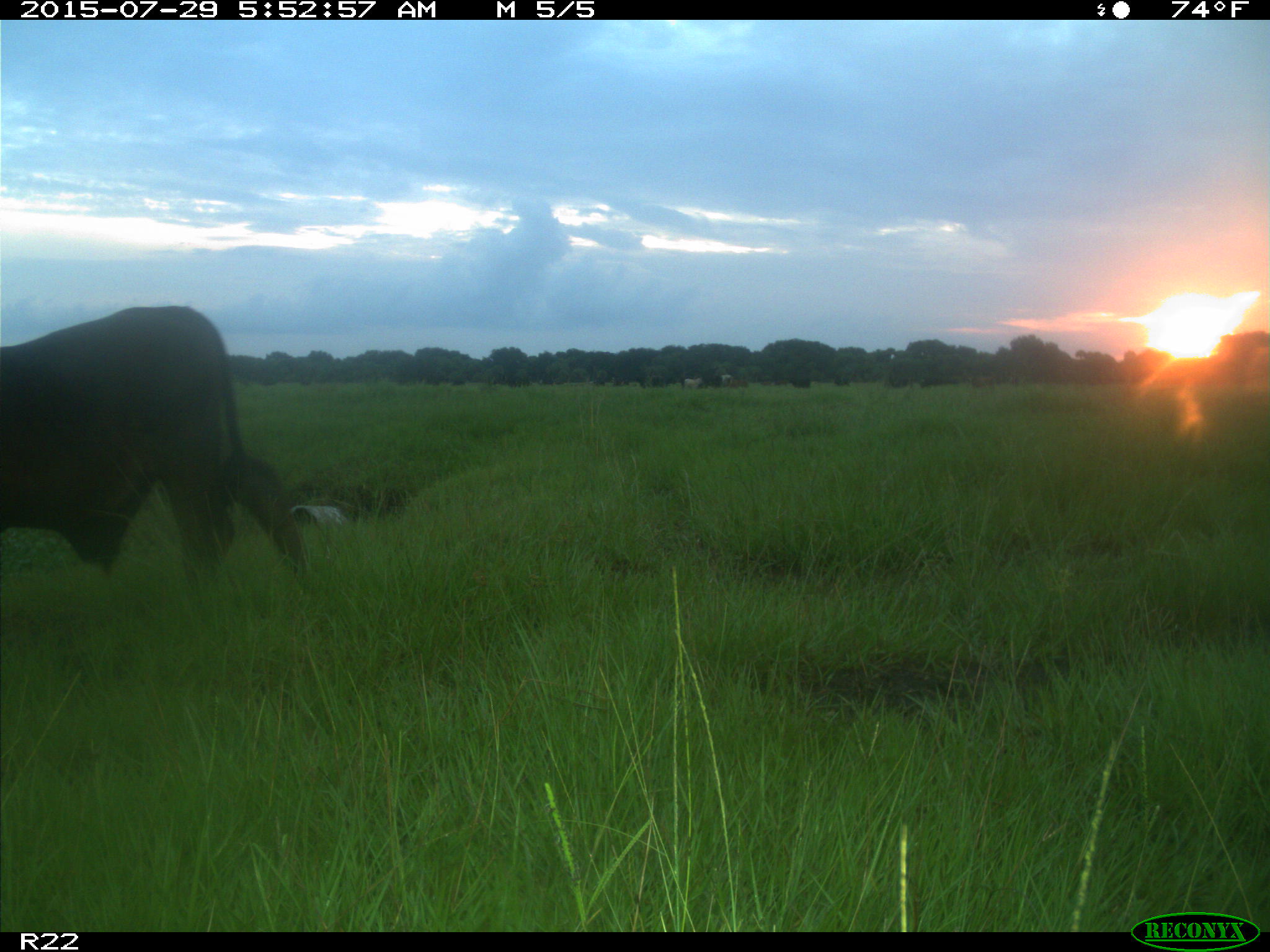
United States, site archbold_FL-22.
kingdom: Animalia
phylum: Chordata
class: Mammalia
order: Artiodactyla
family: Bovidae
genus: Bos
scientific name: Bos taurus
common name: domestic cow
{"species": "Bos taurus (domestic cow)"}